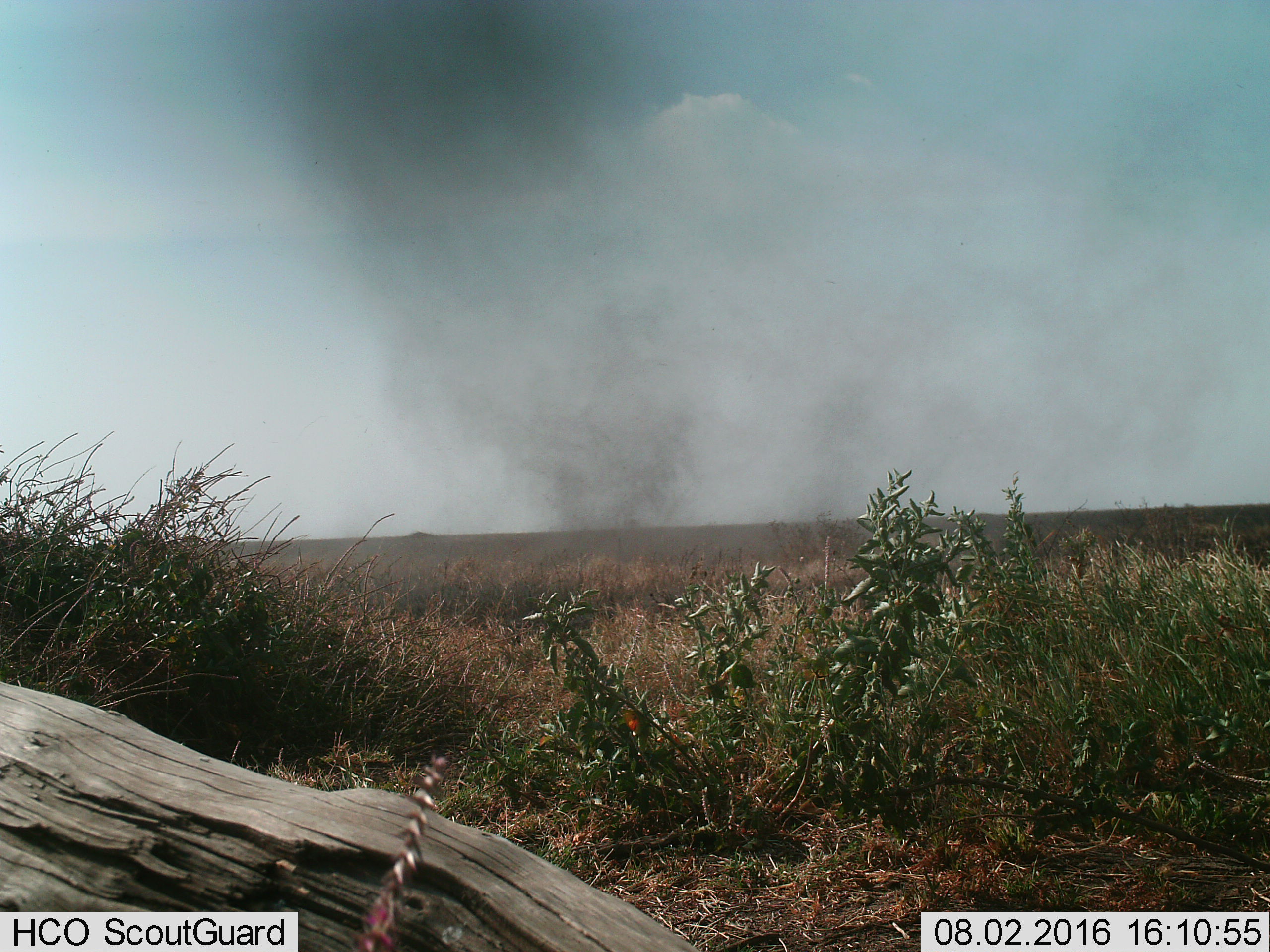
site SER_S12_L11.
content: unidentified animal